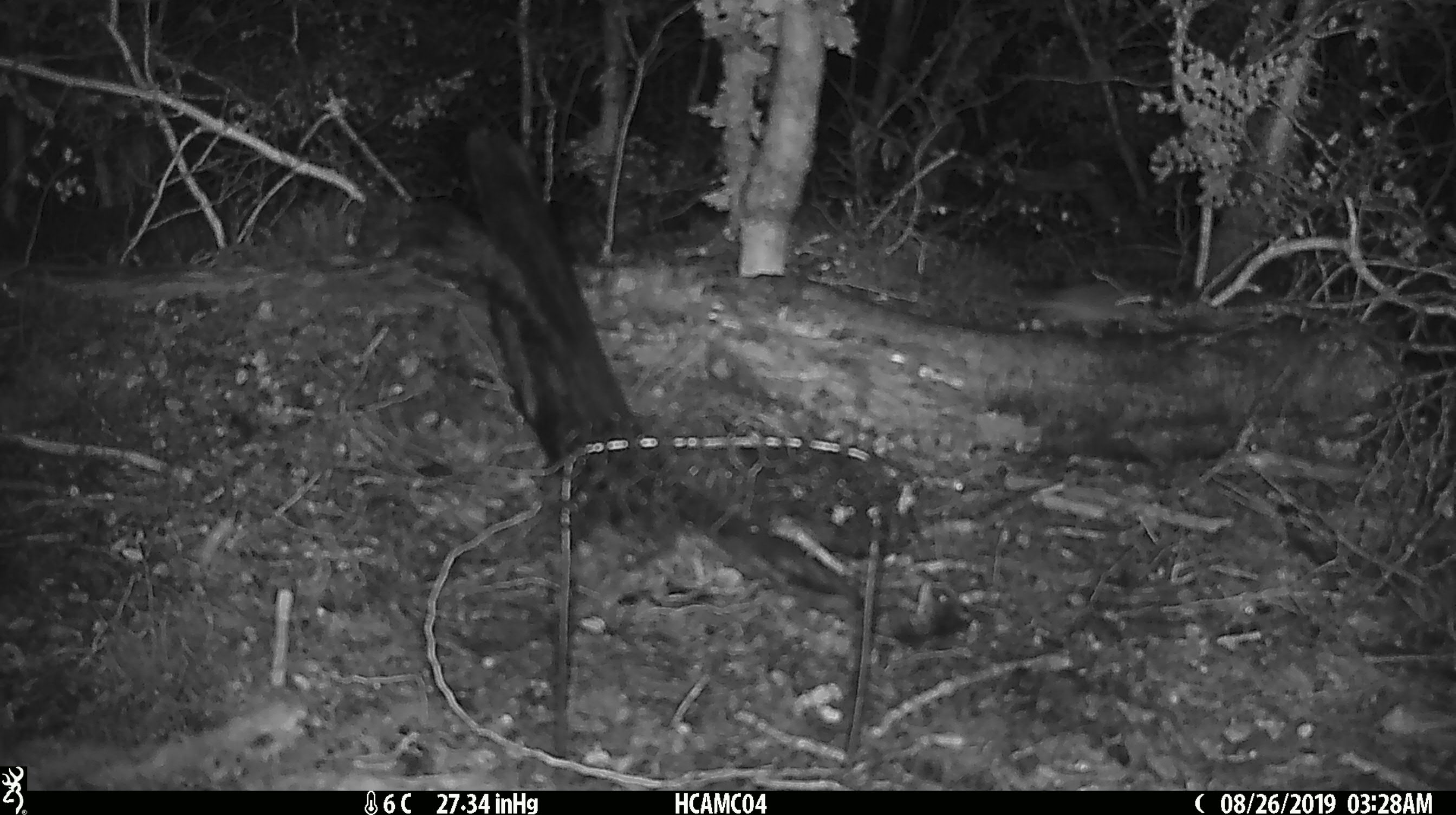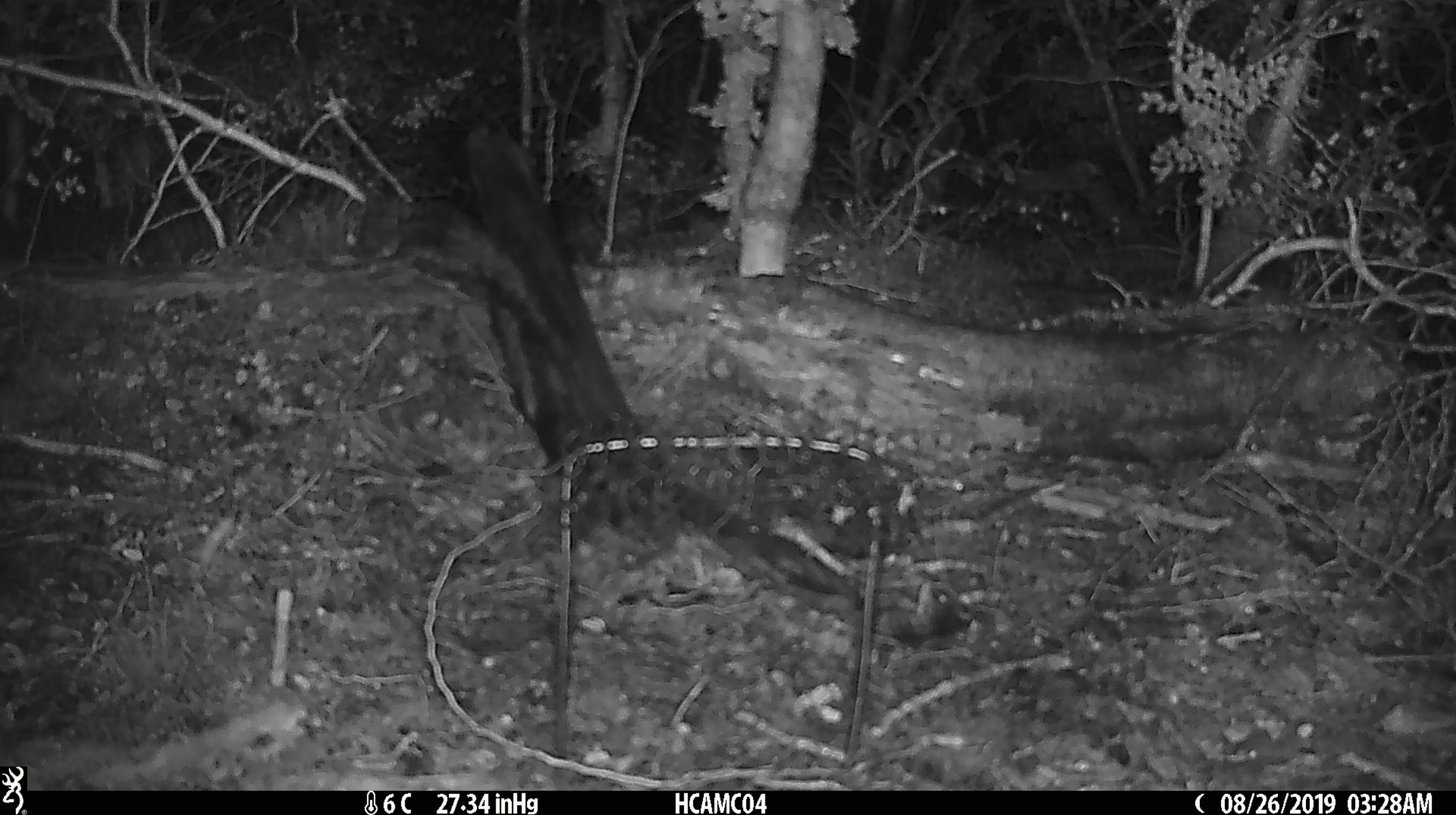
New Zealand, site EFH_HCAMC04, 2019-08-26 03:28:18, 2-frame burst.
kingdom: Animalia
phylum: Chordata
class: Mammalia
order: Rodentia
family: Muridae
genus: Mus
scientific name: Mus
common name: mouse